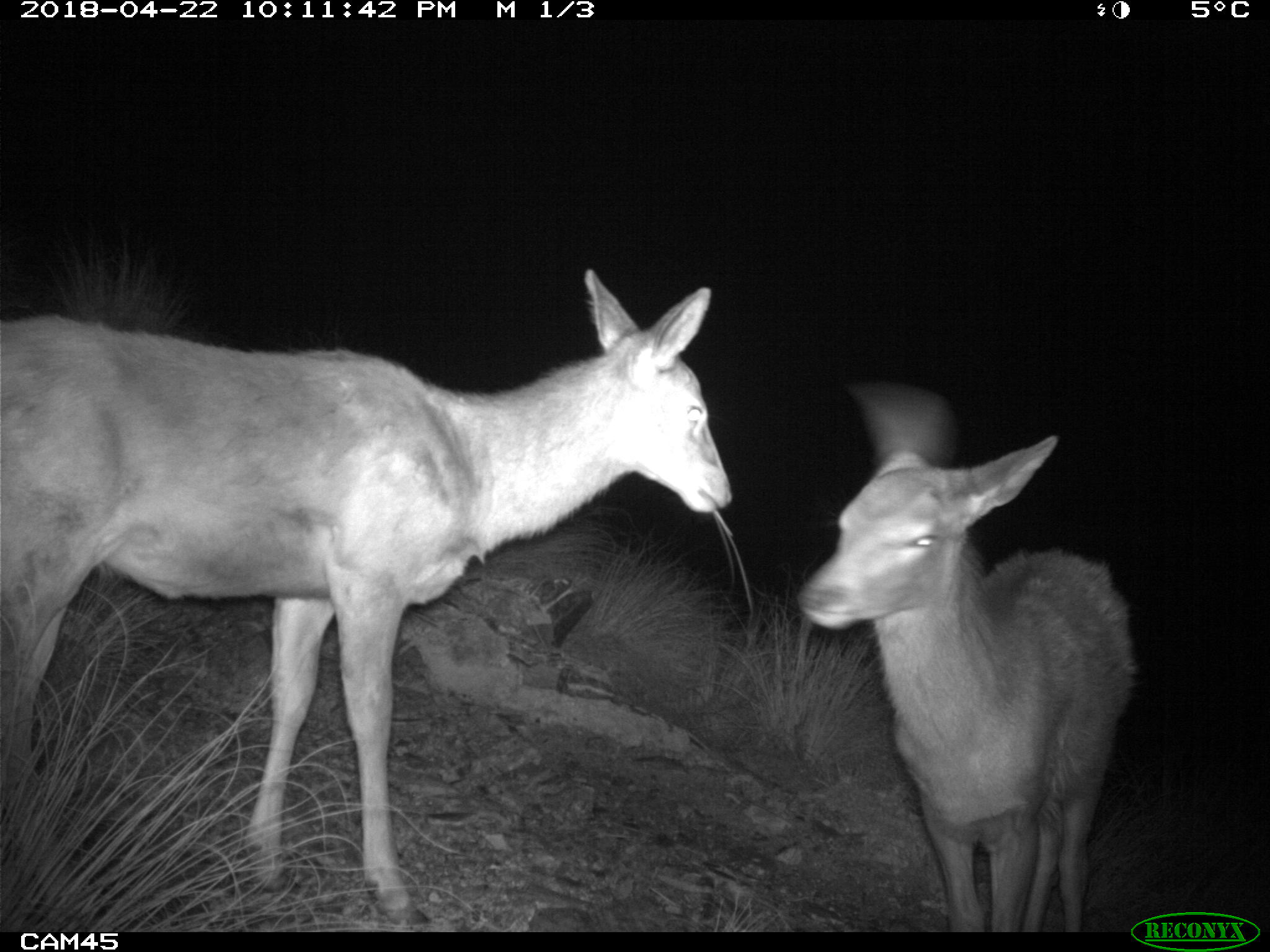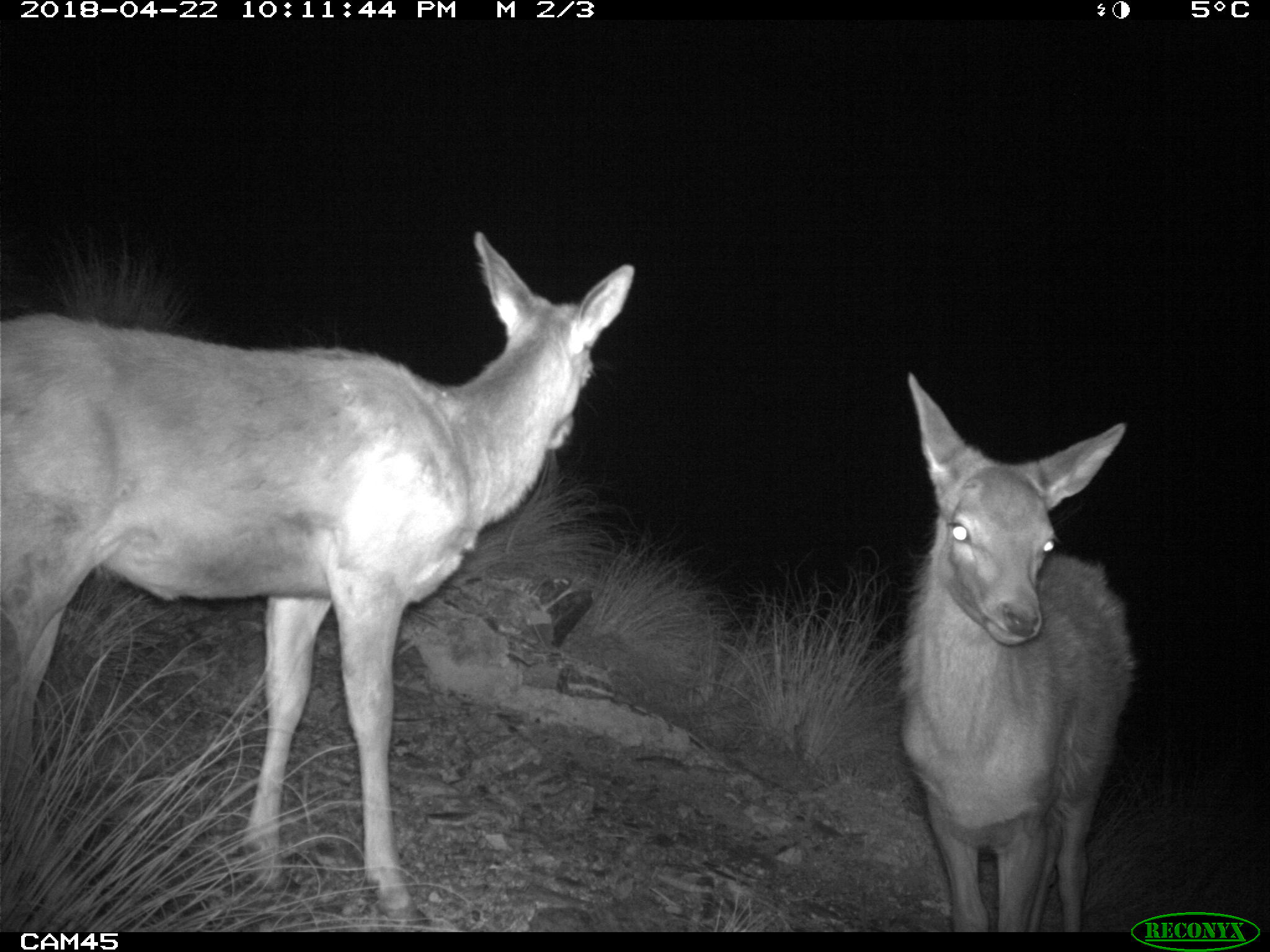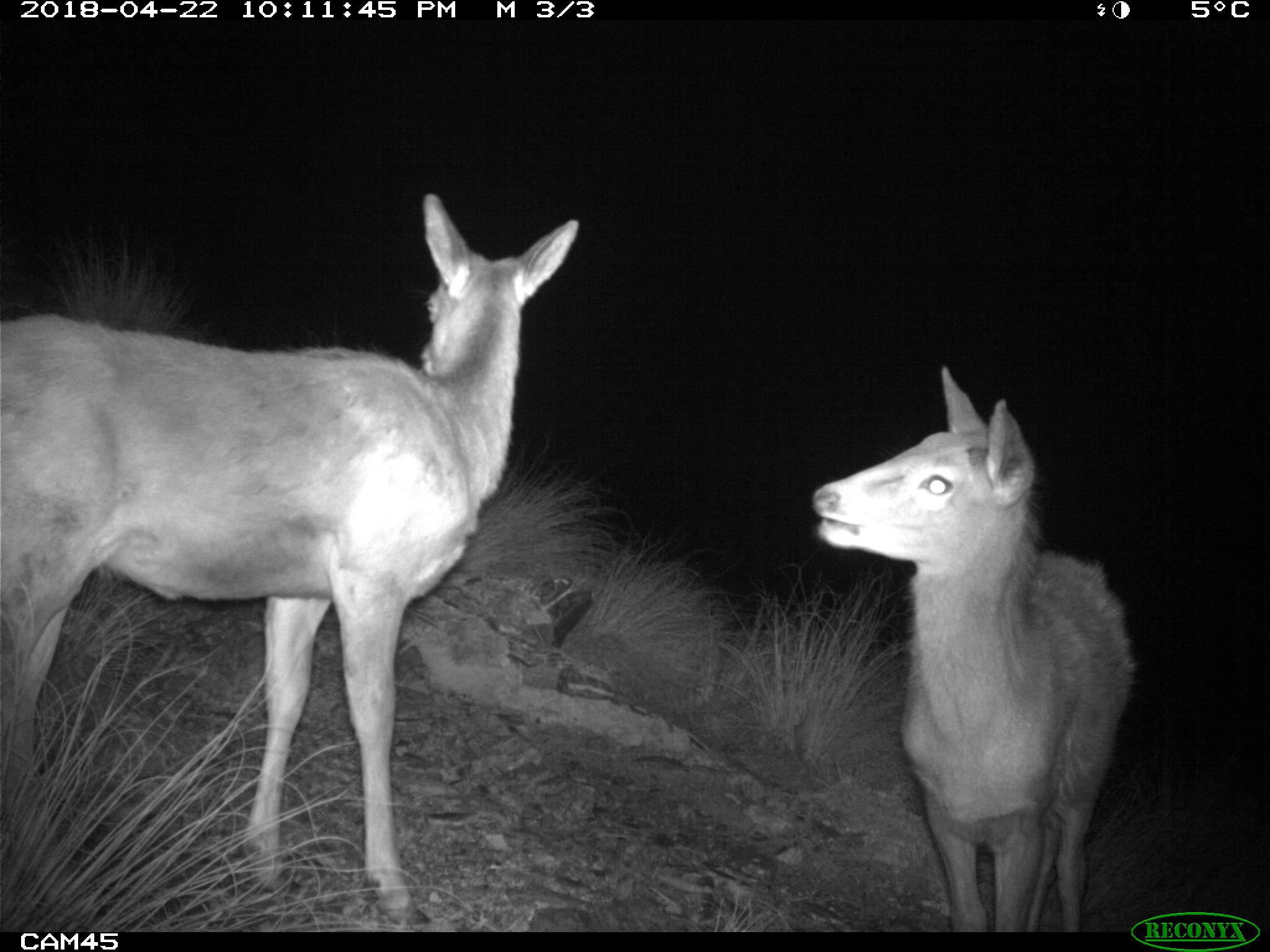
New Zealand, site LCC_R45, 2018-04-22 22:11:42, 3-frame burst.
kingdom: Animalia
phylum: Chordata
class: Mammalia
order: Artiodactyla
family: Cervidae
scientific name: Cervidae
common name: deer